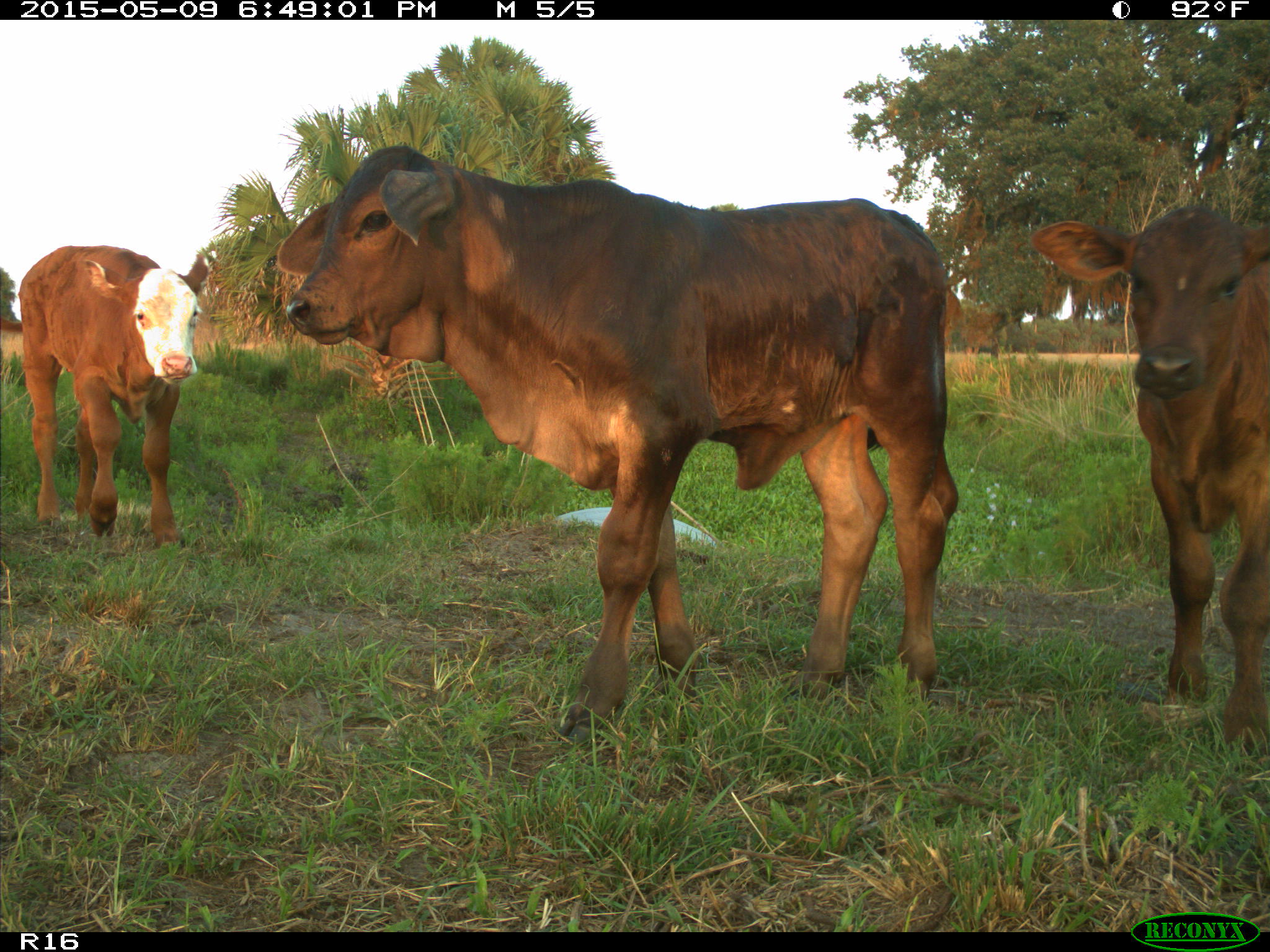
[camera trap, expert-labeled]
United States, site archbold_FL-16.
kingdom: Animalia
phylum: Chordata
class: Mammalia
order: Artiodactyla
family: Bovidae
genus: Bos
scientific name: Bos taurus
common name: domestic cow